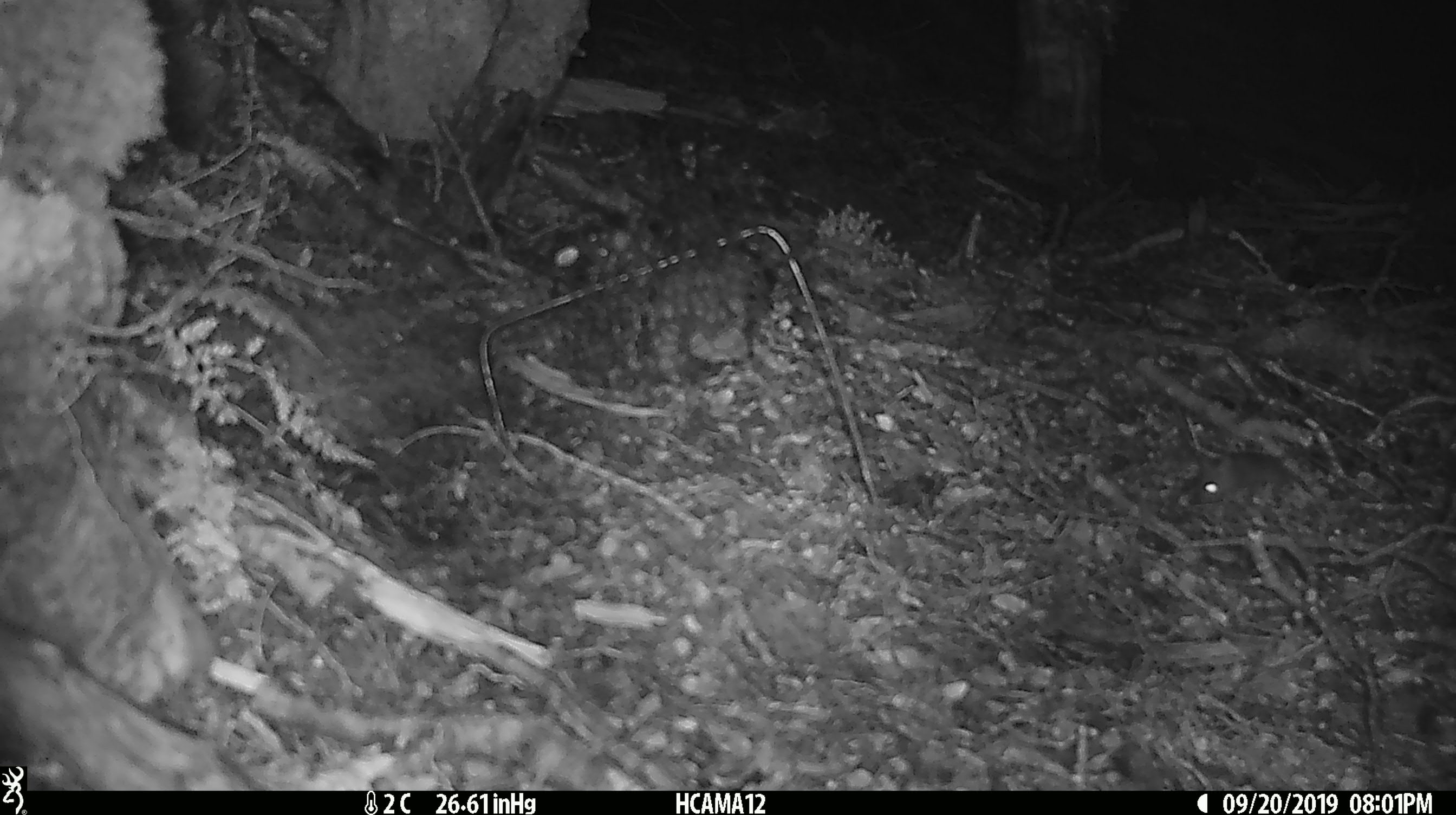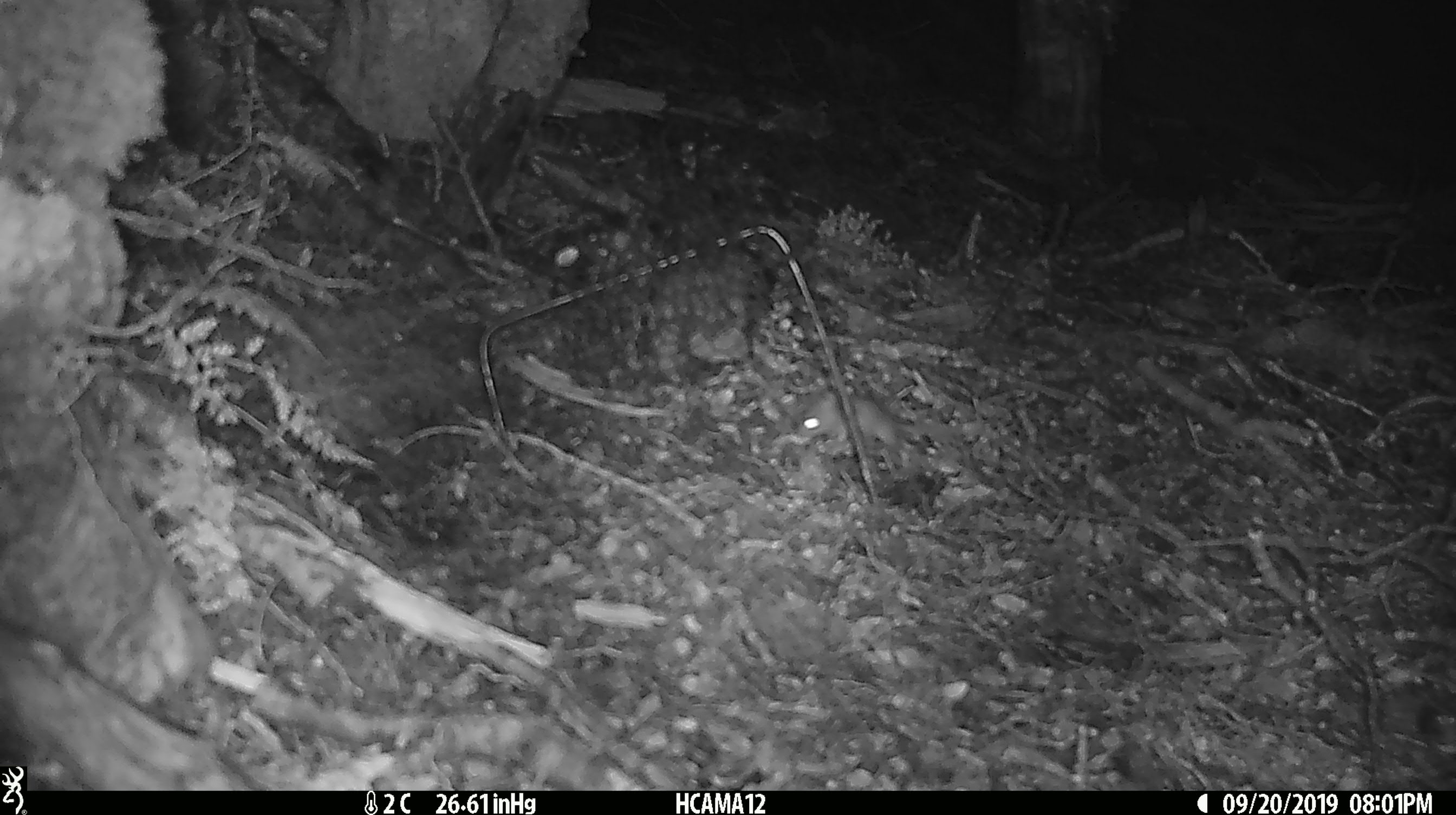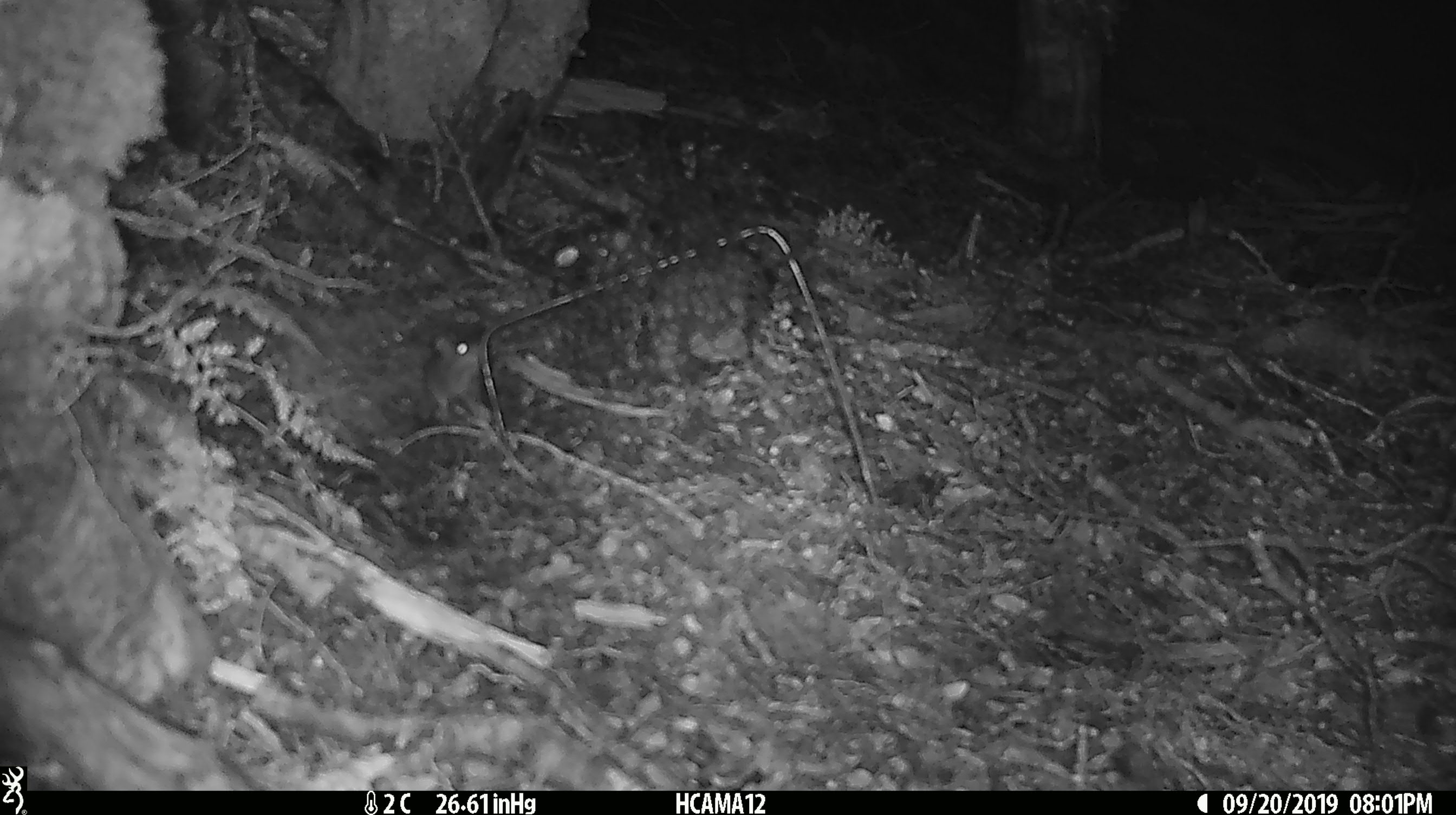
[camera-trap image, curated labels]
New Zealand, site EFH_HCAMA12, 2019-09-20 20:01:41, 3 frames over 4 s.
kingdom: Animalia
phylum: Chordata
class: Mammalia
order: Rodentia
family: Muridae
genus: Mus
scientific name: Mus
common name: mouse